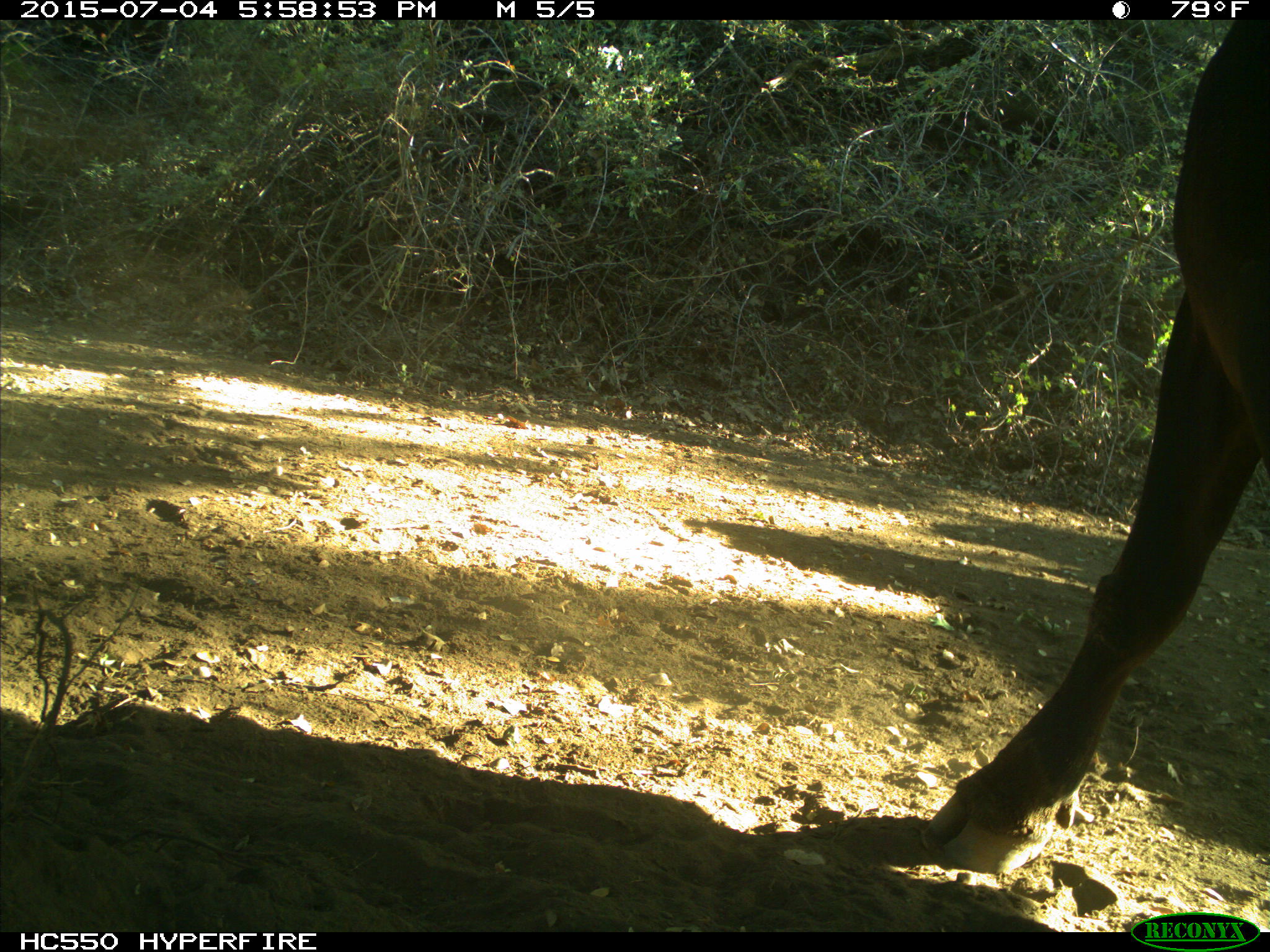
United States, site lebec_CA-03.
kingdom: Animalia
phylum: Chordata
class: Mammalia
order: Artiodactyla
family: Bovidae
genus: Bos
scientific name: Bos taurus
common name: domestic cow